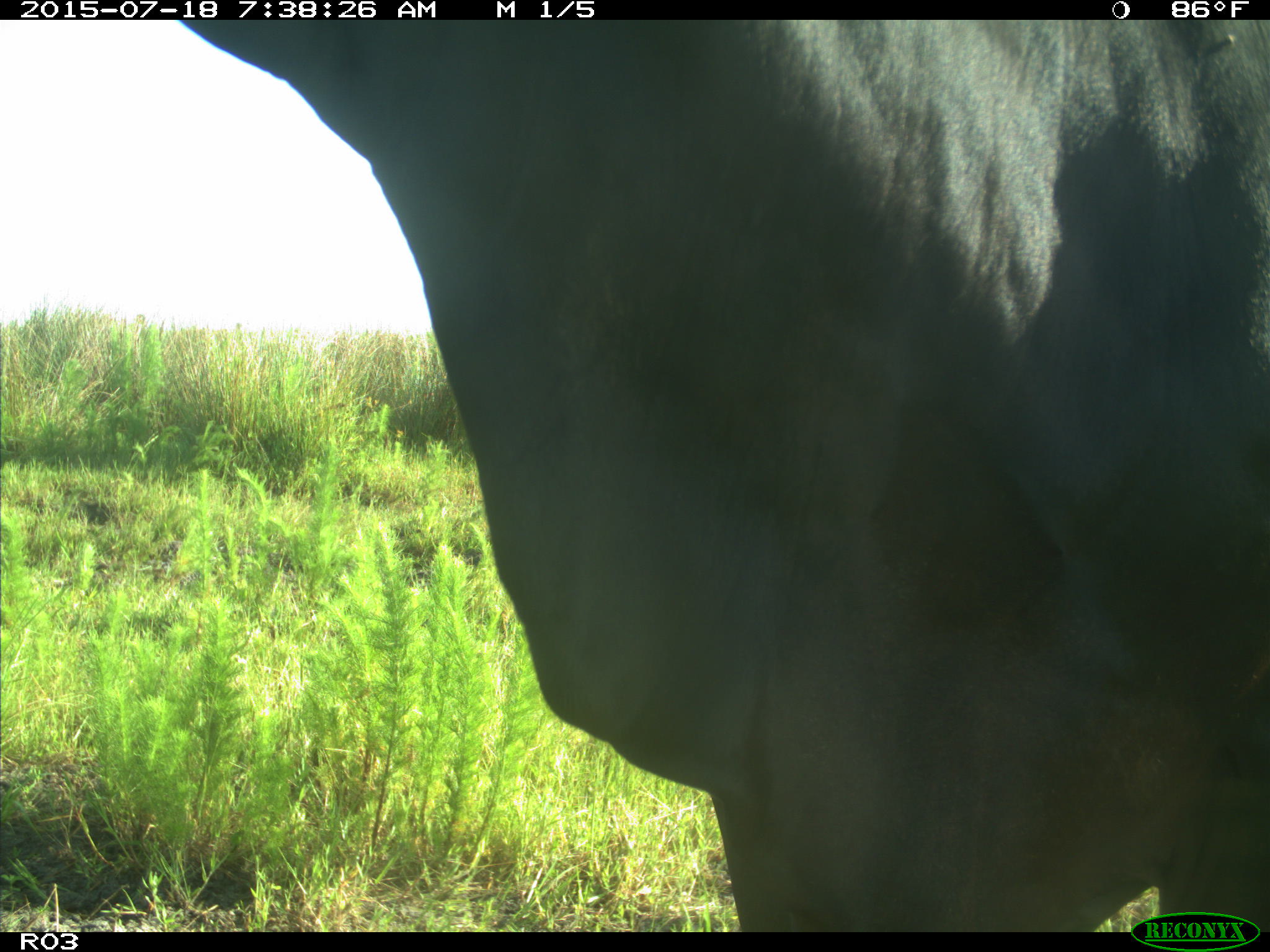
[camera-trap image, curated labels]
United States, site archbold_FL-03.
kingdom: Animalia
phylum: Chordata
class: Mammalia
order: Artiodactyla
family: Bovidae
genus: Bos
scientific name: Bos taurus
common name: domestic cow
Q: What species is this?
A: Bos taurus (domestic cow).